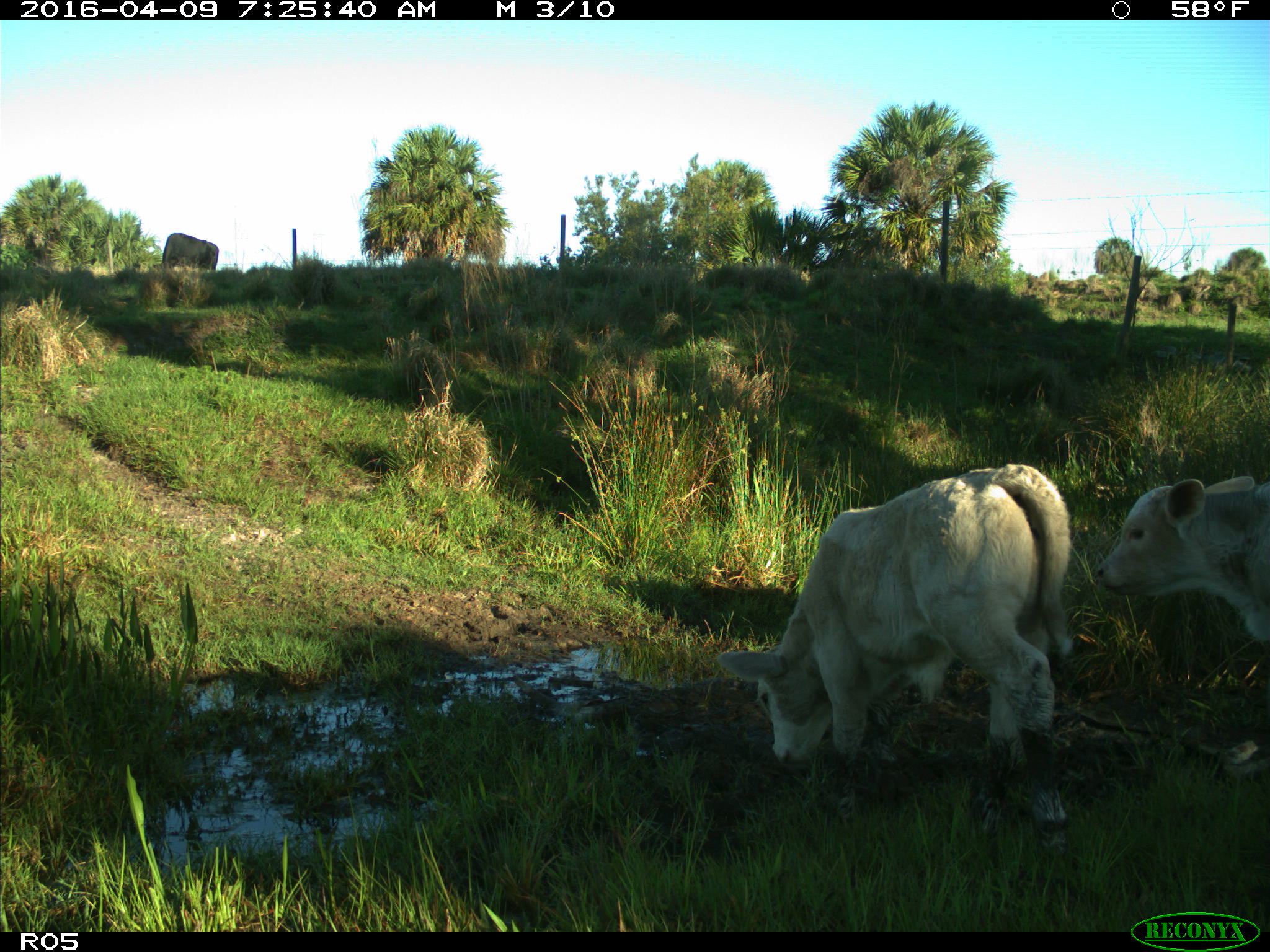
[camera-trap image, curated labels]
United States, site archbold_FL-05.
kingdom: Animalia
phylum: Chordata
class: Mammalia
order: Artiodactyla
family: Bovidae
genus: Bos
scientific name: Bos taurus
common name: domestic cow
Bos taurus (domestic cow).